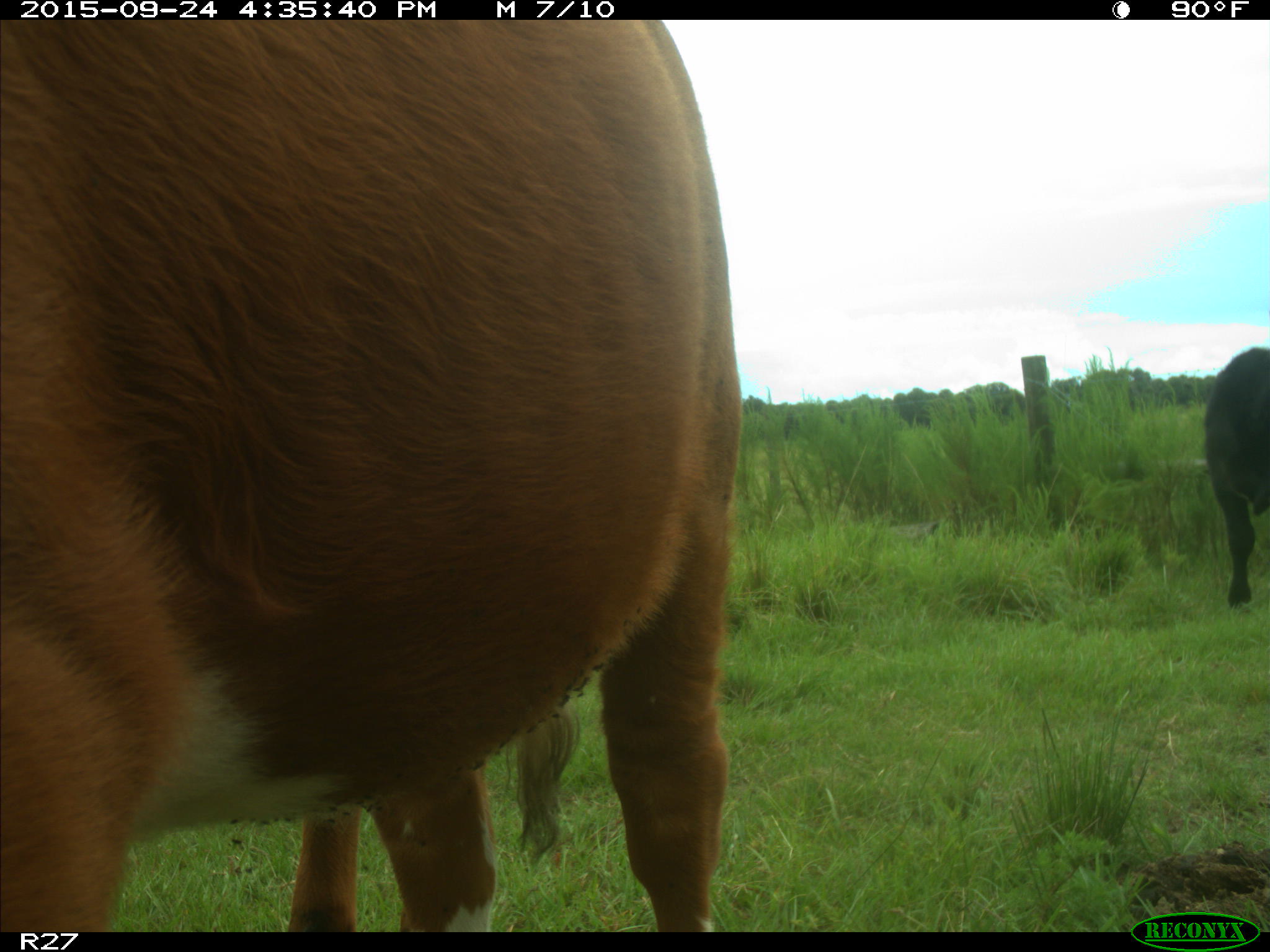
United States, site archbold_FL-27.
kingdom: Animalia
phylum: Chordata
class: Mammalia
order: Artiodactyla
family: Bovidae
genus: Bos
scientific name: Bos taurus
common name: domestic cow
Bos taurus (domestic cow).